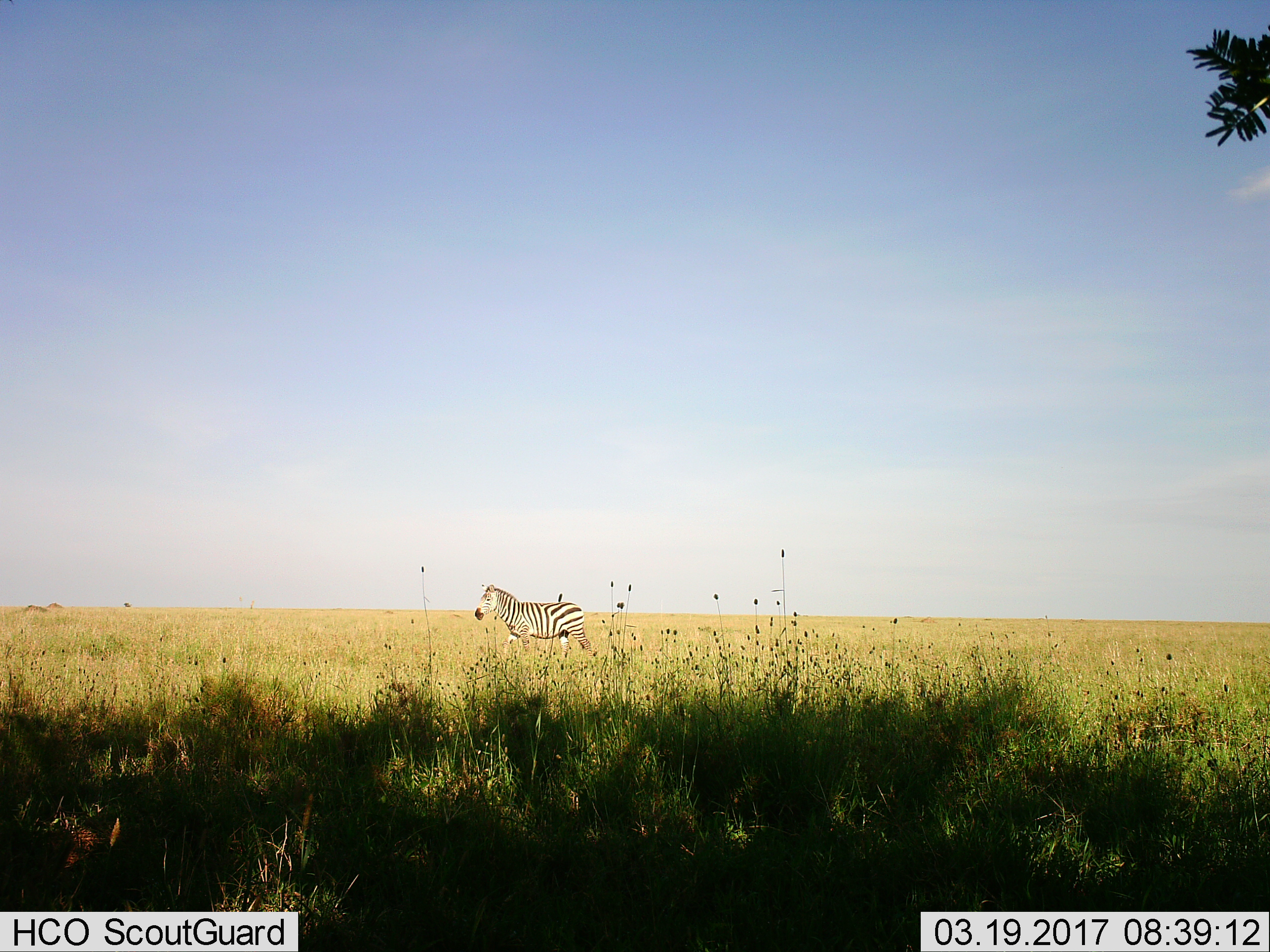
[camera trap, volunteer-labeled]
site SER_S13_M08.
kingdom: Animalia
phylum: Chordata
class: Mammalia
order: Perissodactyla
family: Equidae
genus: Equus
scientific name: Equus quagga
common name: plains zebra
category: zebraplains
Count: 1.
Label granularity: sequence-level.